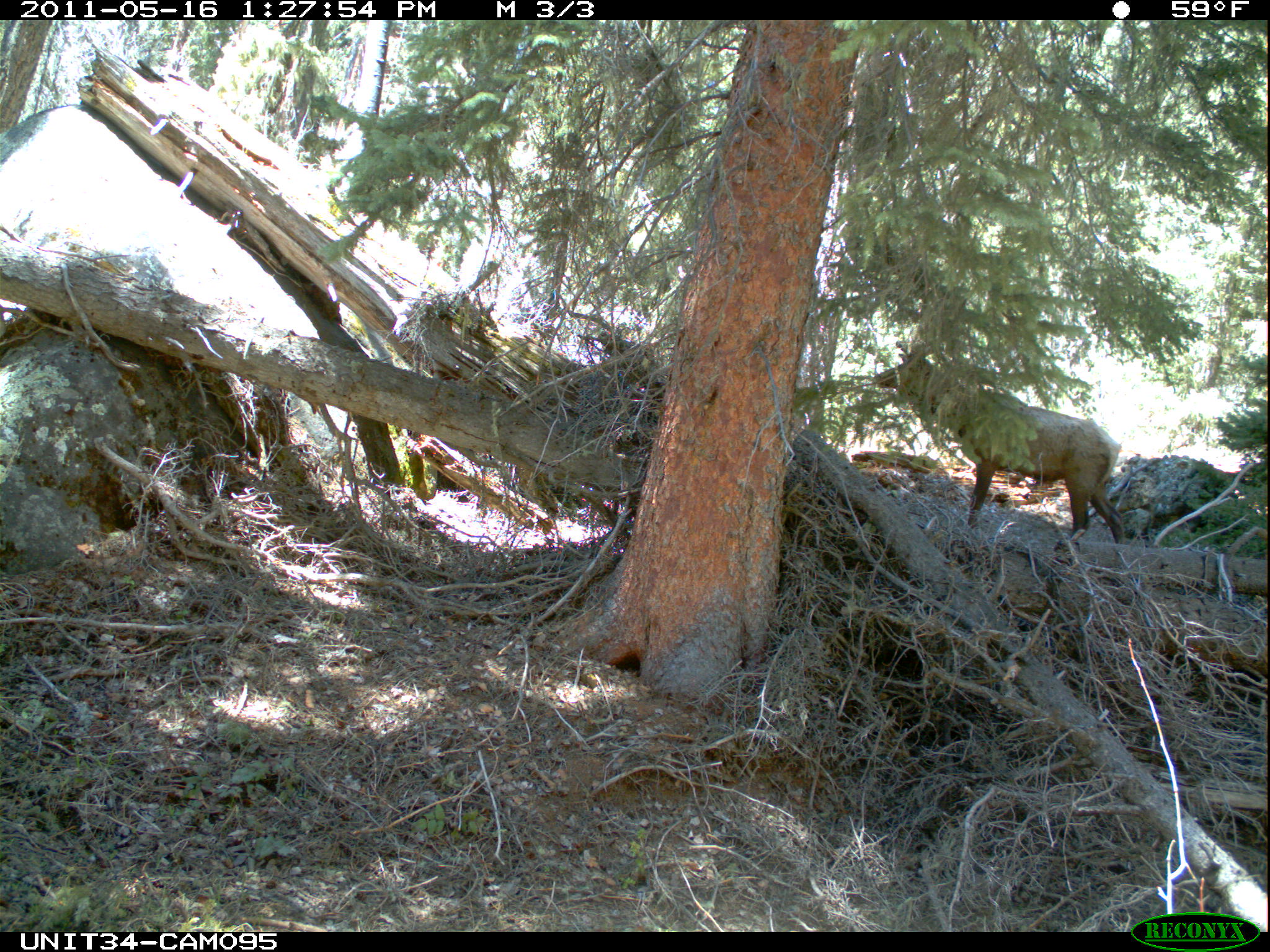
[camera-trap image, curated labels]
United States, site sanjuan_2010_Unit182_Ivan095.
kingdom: Animalia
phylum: Chordata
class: Mammalia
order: Artiodactyla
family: Cervidae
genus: Cervus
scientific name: Cervus elaphus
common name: red deer